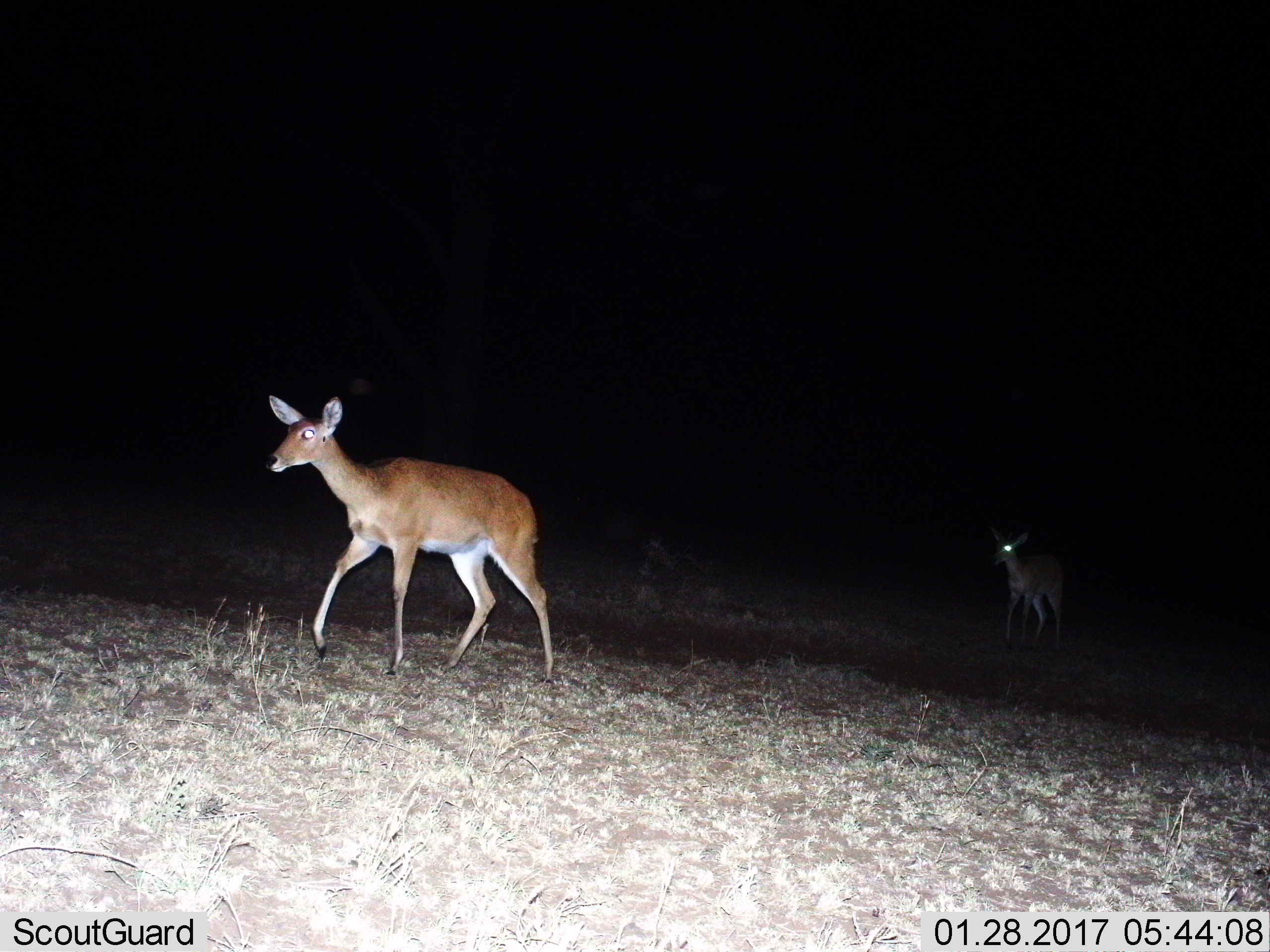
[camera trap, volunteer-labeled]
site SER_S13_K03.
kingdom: Animalia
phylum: Chordata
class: Mammalia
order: Artiodactyla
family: Bovidae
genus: Redunca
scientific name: Redunca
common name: reedbuck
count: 2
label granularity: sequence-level